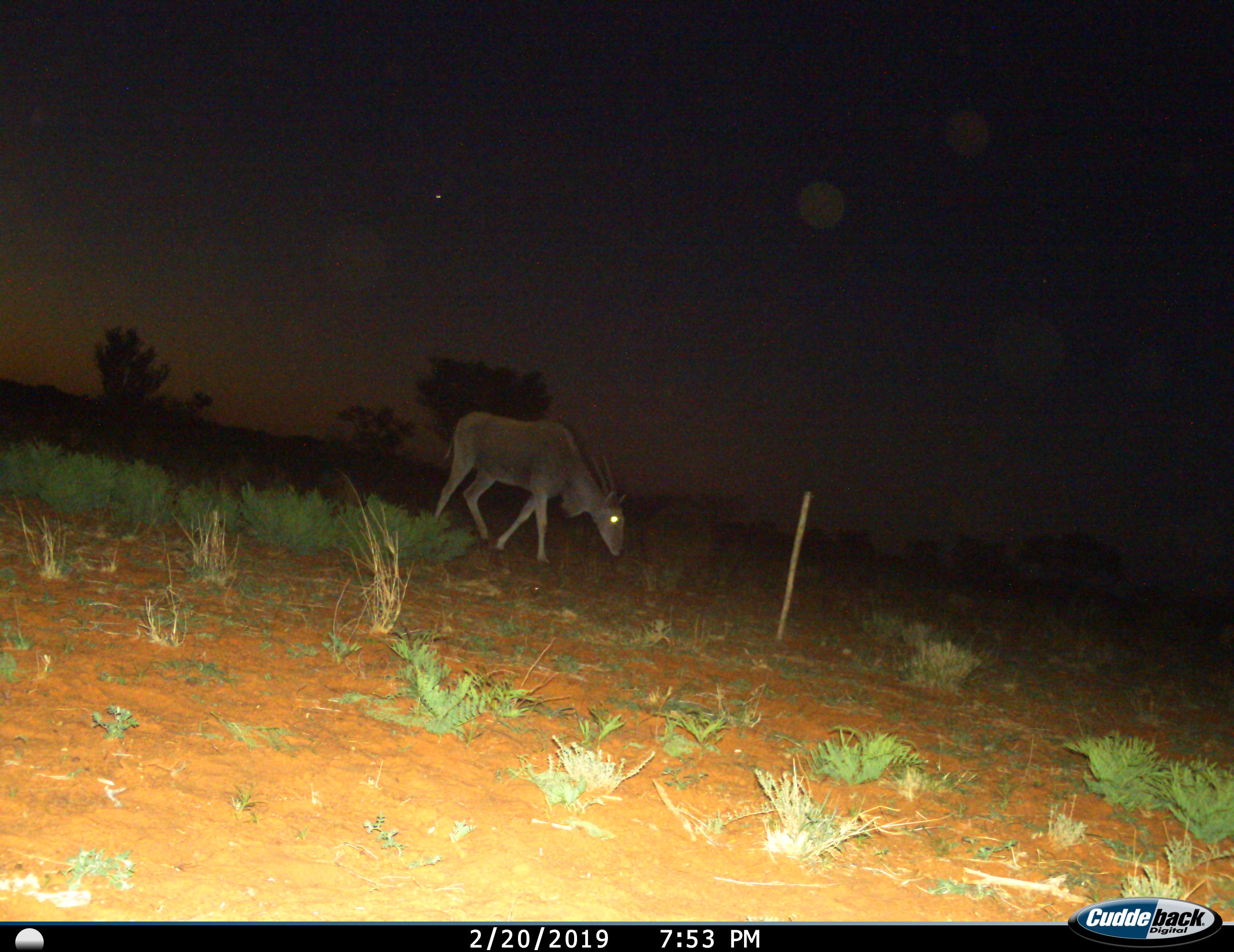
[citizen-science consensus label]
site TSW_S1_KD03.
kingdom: Animalia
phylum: Chordata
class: Mammalia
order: Artiodactyla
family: Bovidae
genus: Tragelaphus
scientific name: Tragelaphus oryx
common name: eland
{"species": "eland (Tragelaphus oryx)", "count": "1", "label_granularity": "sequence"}